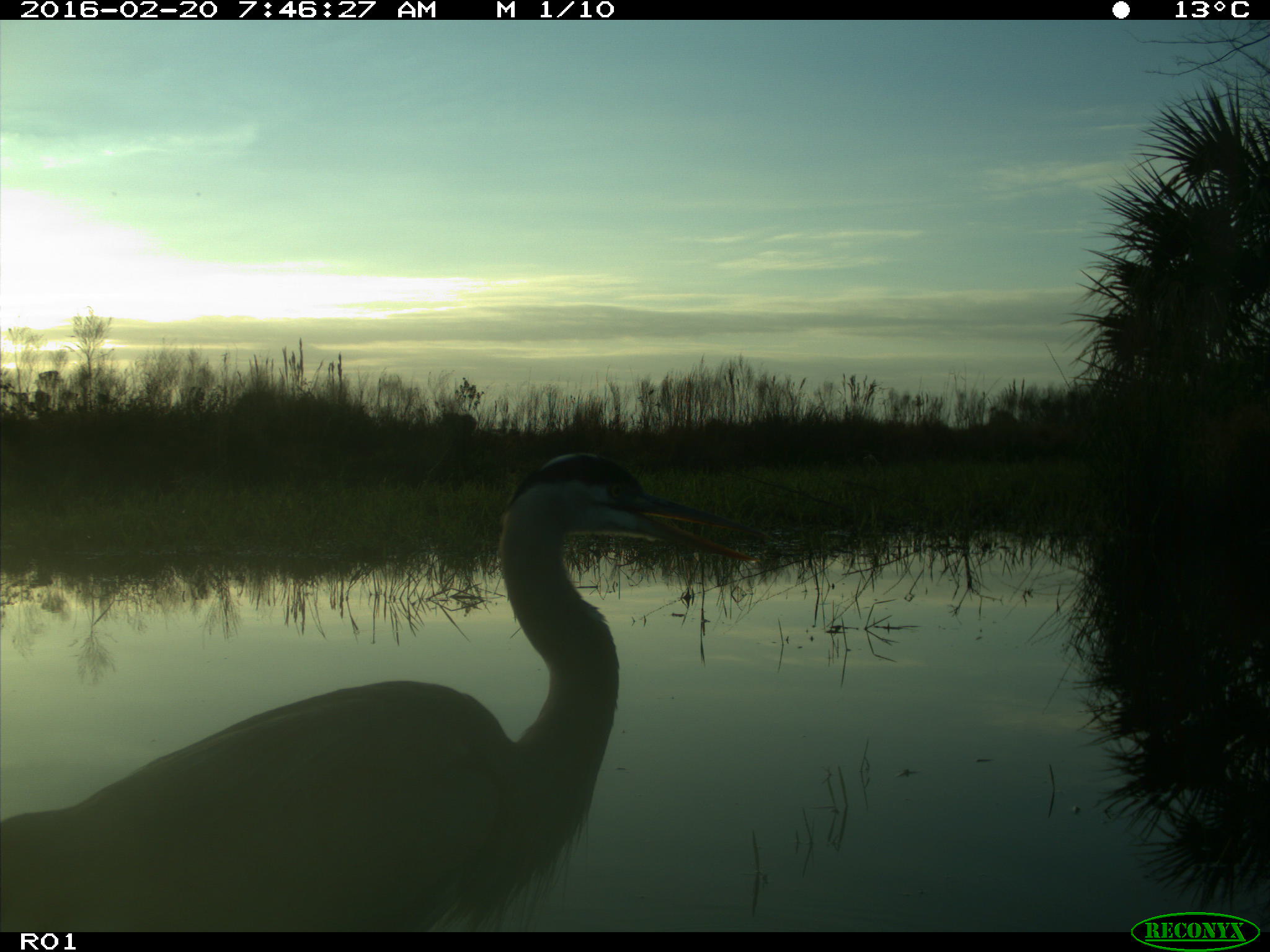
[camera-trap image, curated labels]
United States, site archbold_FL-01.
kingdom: Animalia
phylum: Chordata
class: Aves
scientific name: Aves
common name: birds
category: unidentified bird